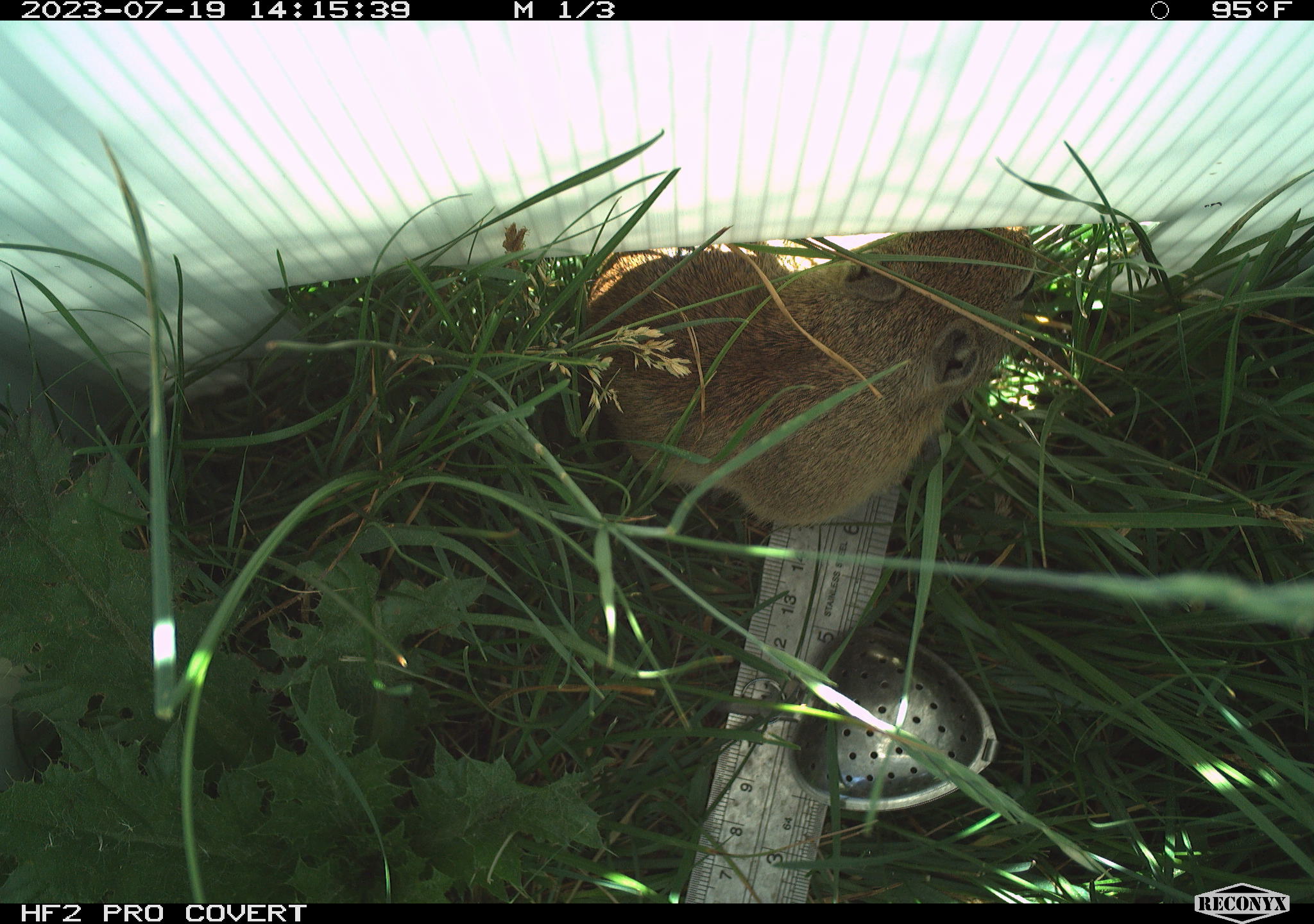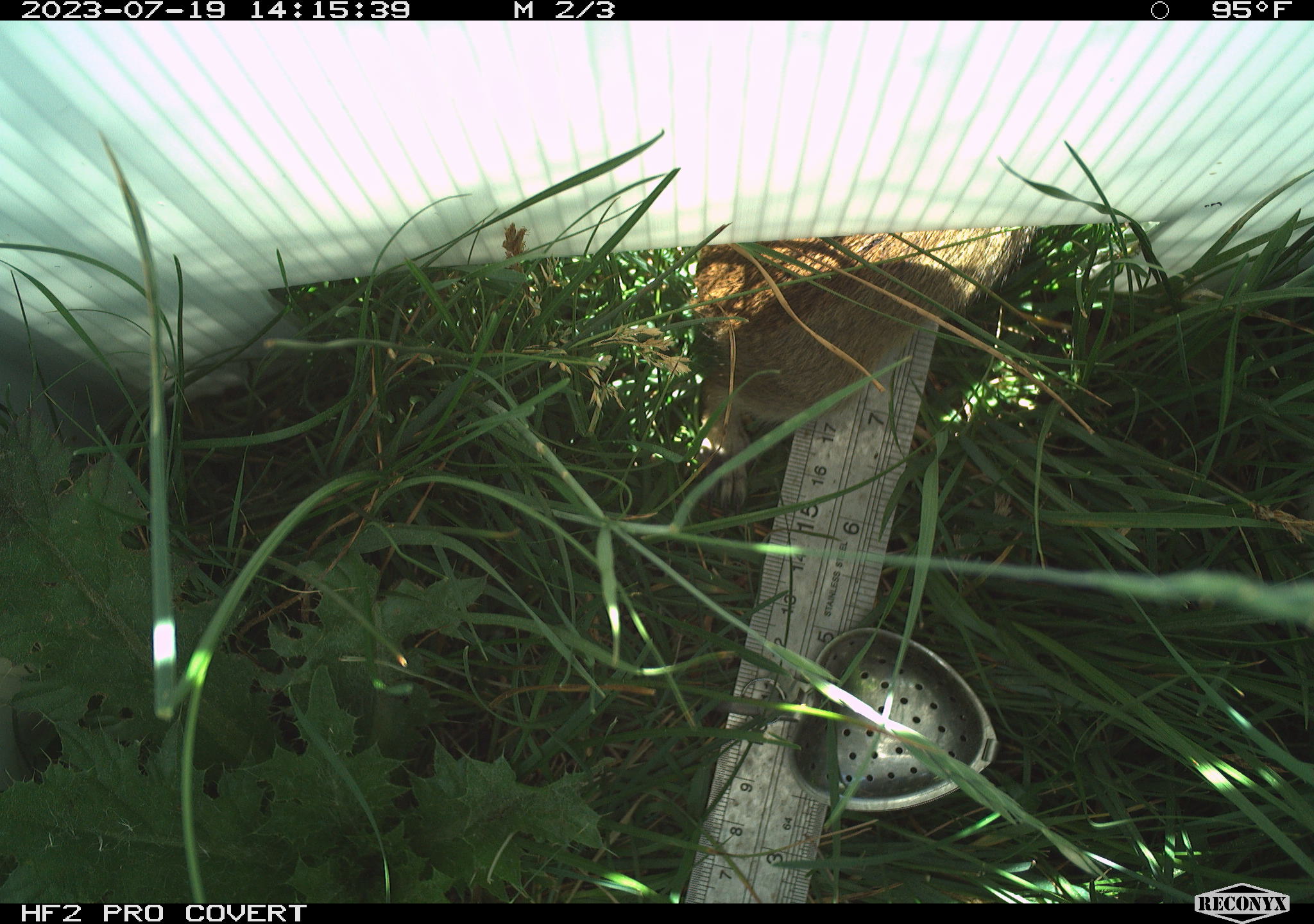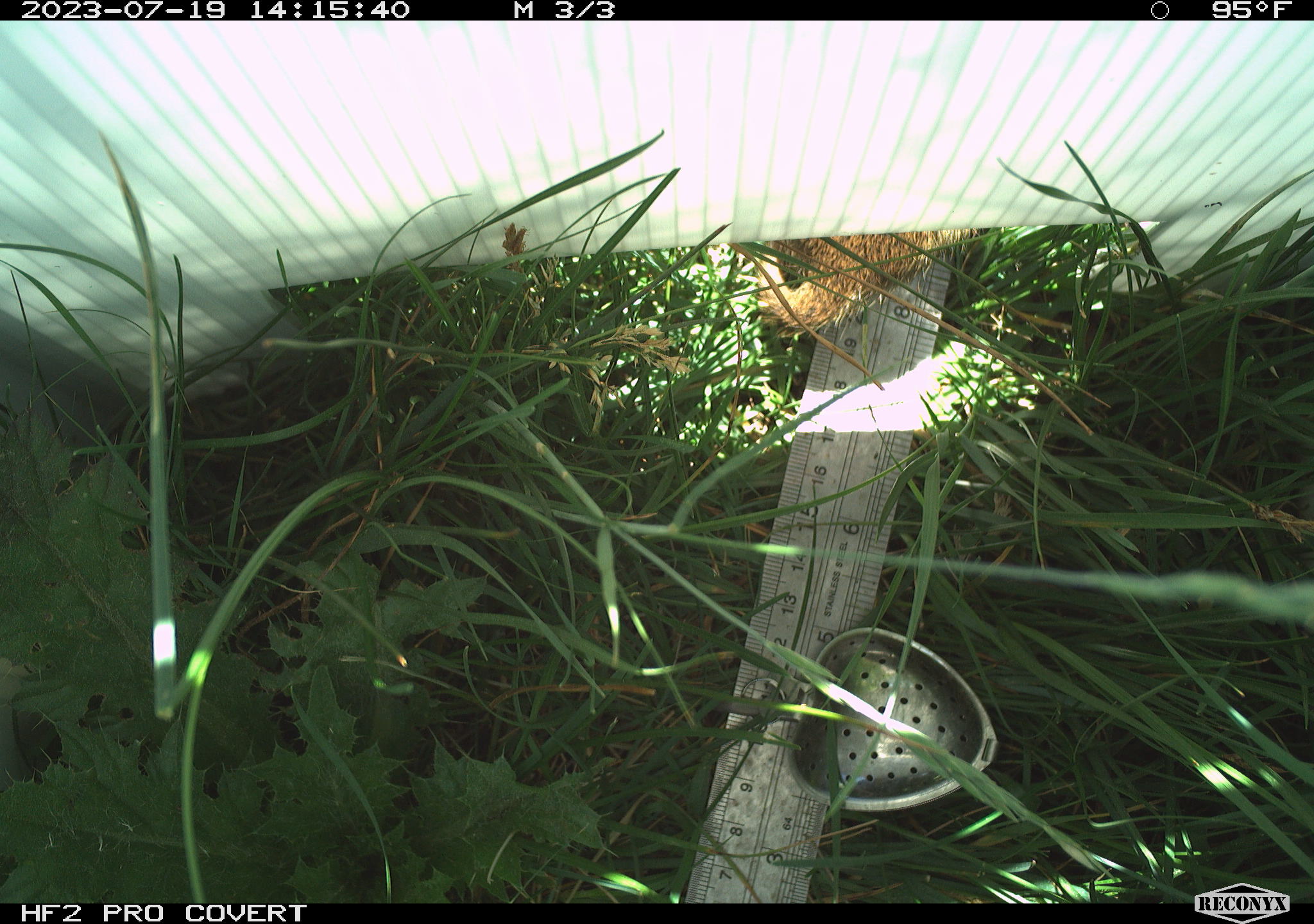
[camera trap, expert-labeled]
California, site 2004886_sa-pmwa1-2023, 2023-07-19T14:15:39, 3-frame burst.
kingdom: Animalia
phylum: Chordata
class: Mammalia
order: Rodentia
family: Sciuridae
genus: Urocitellus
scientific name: Urocitellus beldingi beldingi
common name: belding's ground squirrel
Belding's ground squirrel (Urocitellus beldingi beldingi).